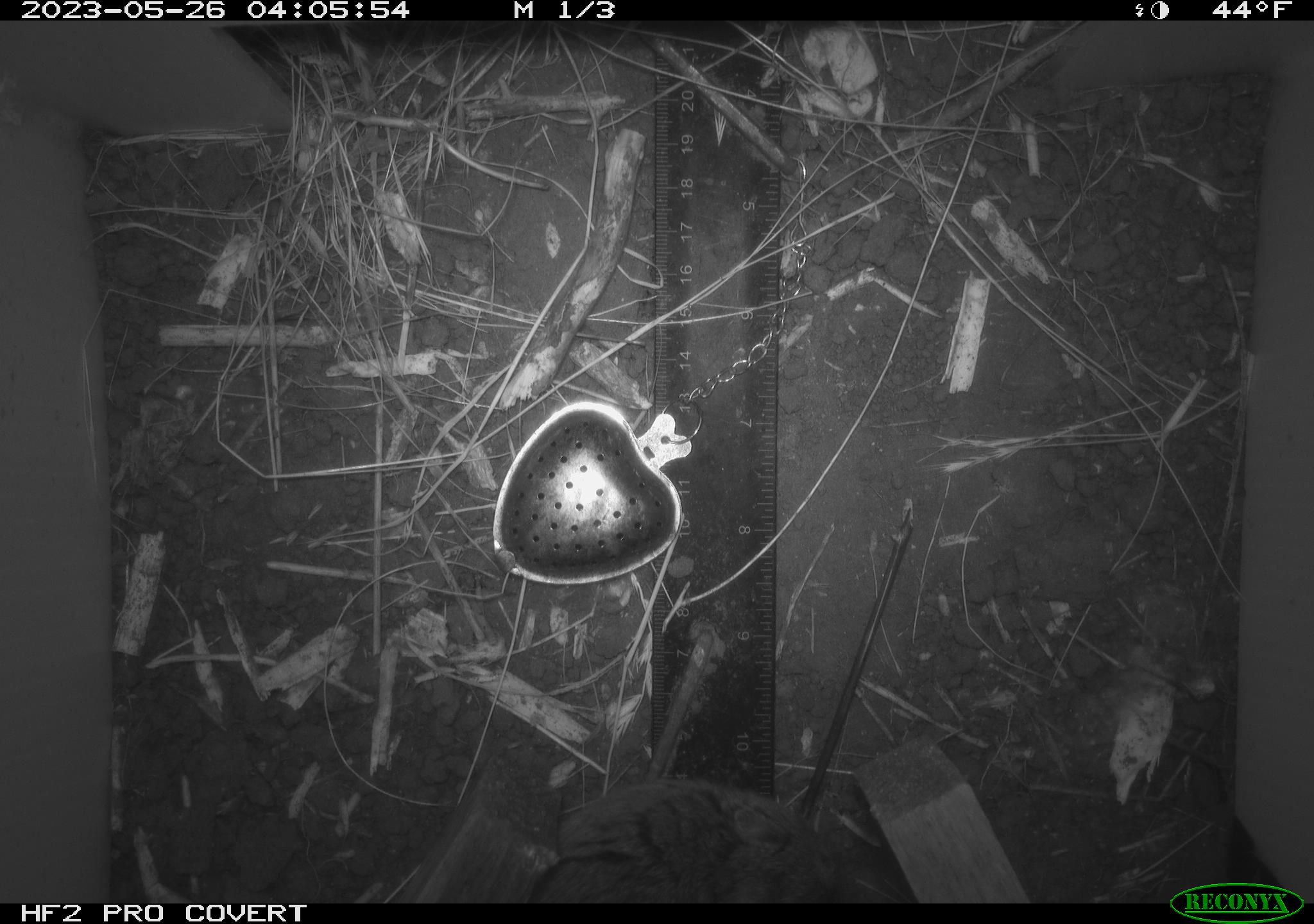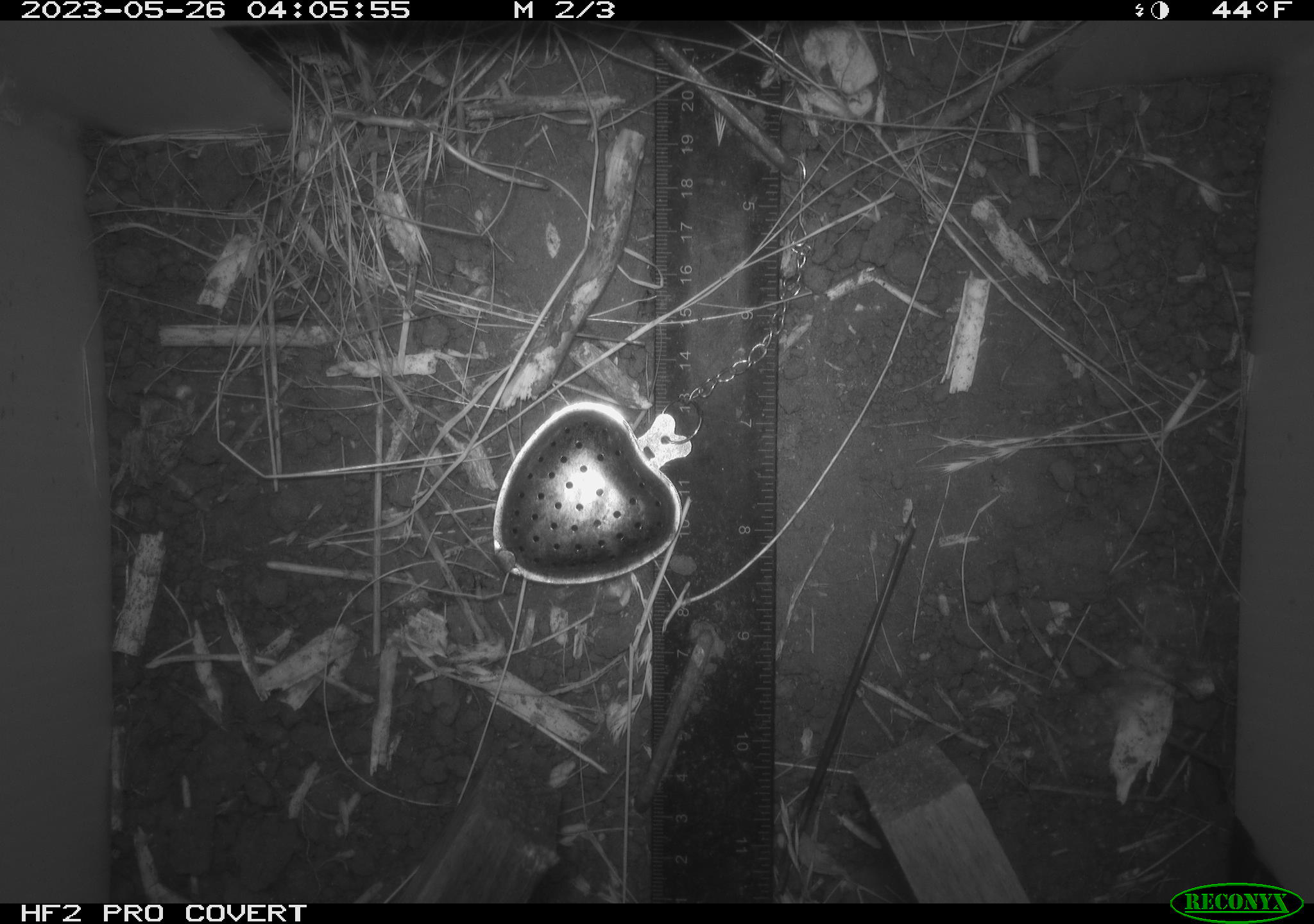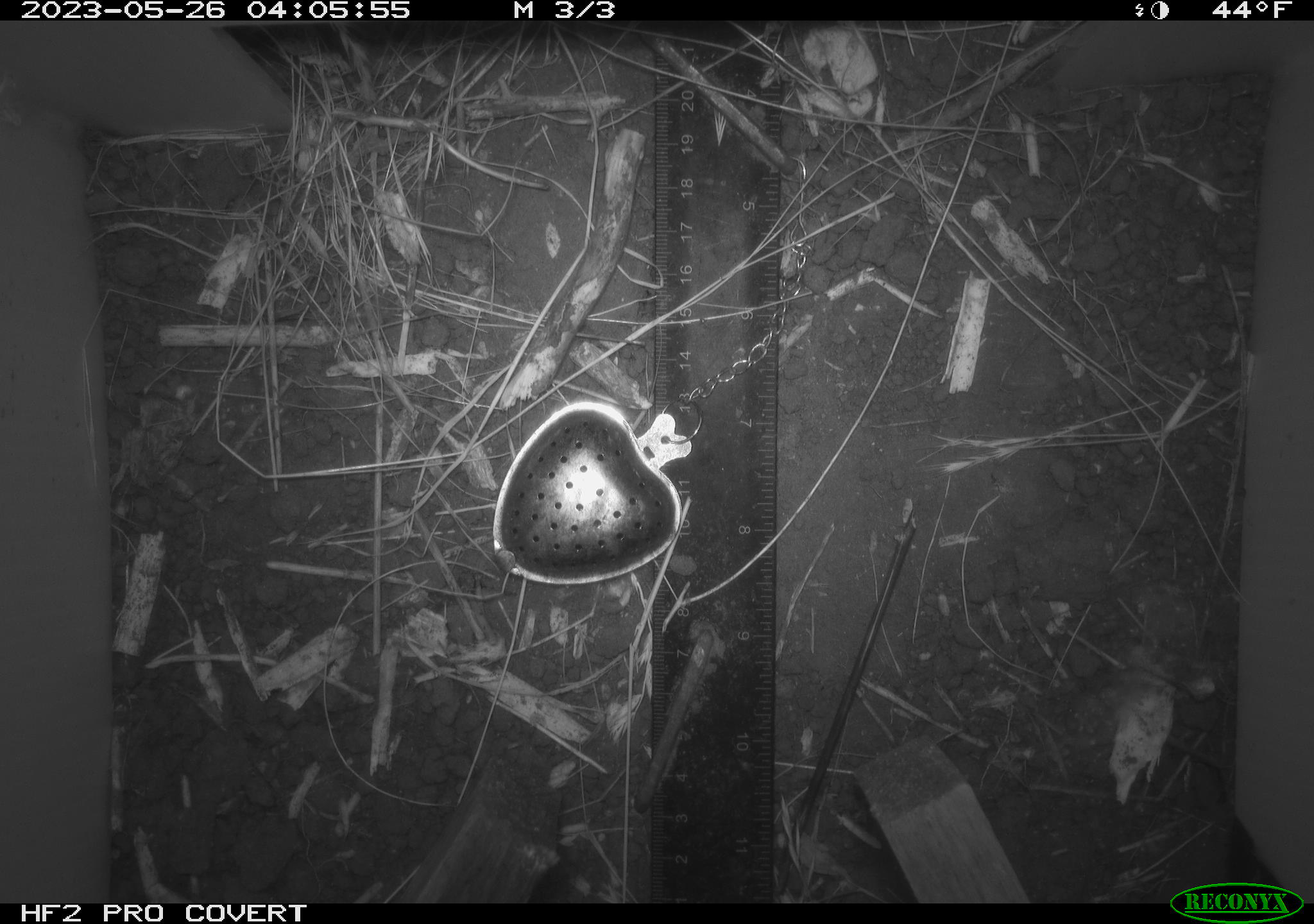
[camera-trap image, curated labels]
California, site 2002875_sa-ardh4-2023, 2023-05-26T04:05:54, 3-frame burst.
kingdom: Animalia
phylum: Chordata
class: Mammalia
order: Rodentia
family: Cricetidae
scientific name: Arvicolinae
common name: voles, lemmings, and muskrats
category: arvicolinae subfamily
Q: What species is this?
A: Arvicolinae subfamily (voles, lemmings, and muskrats) (Arvicolinae).